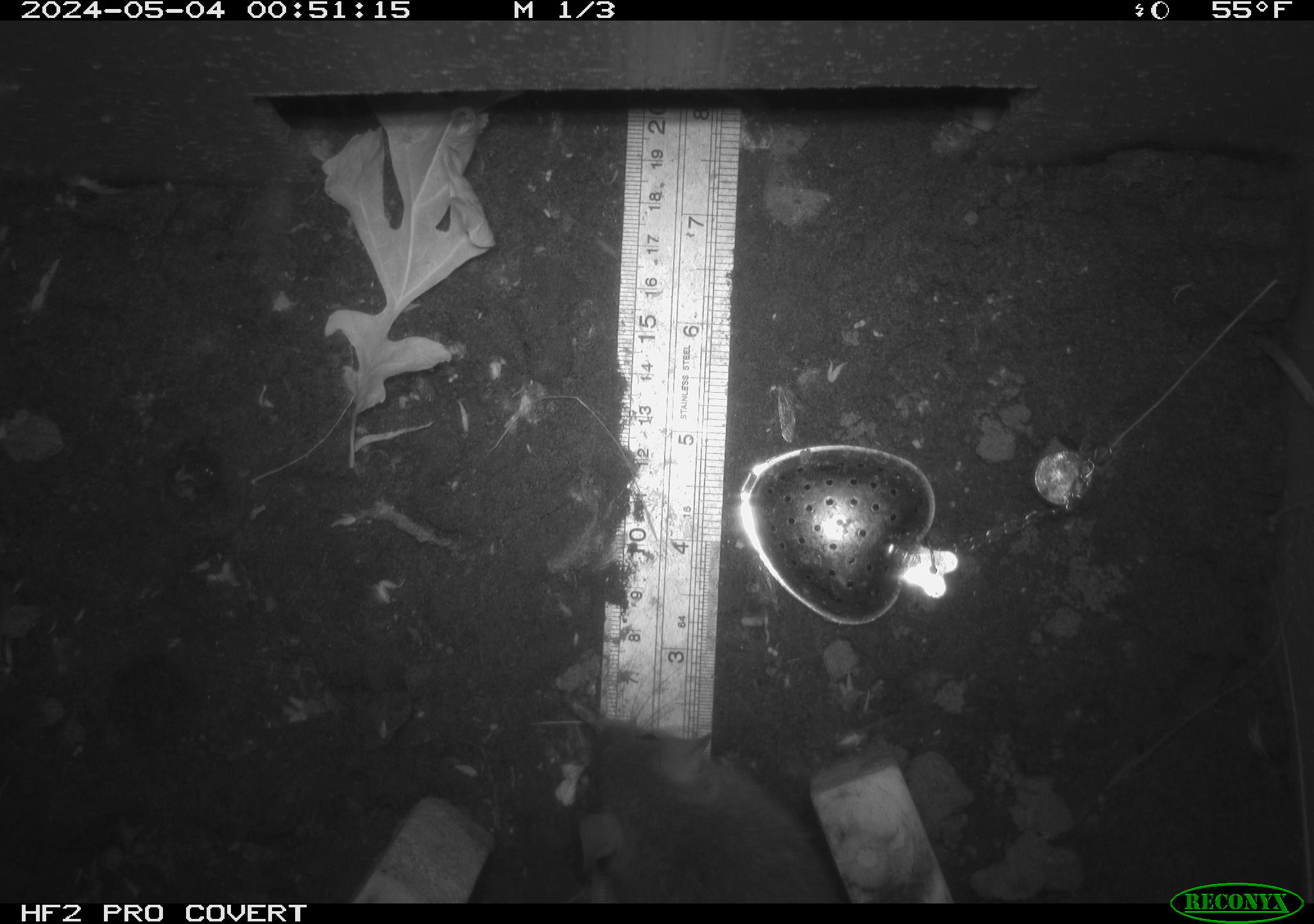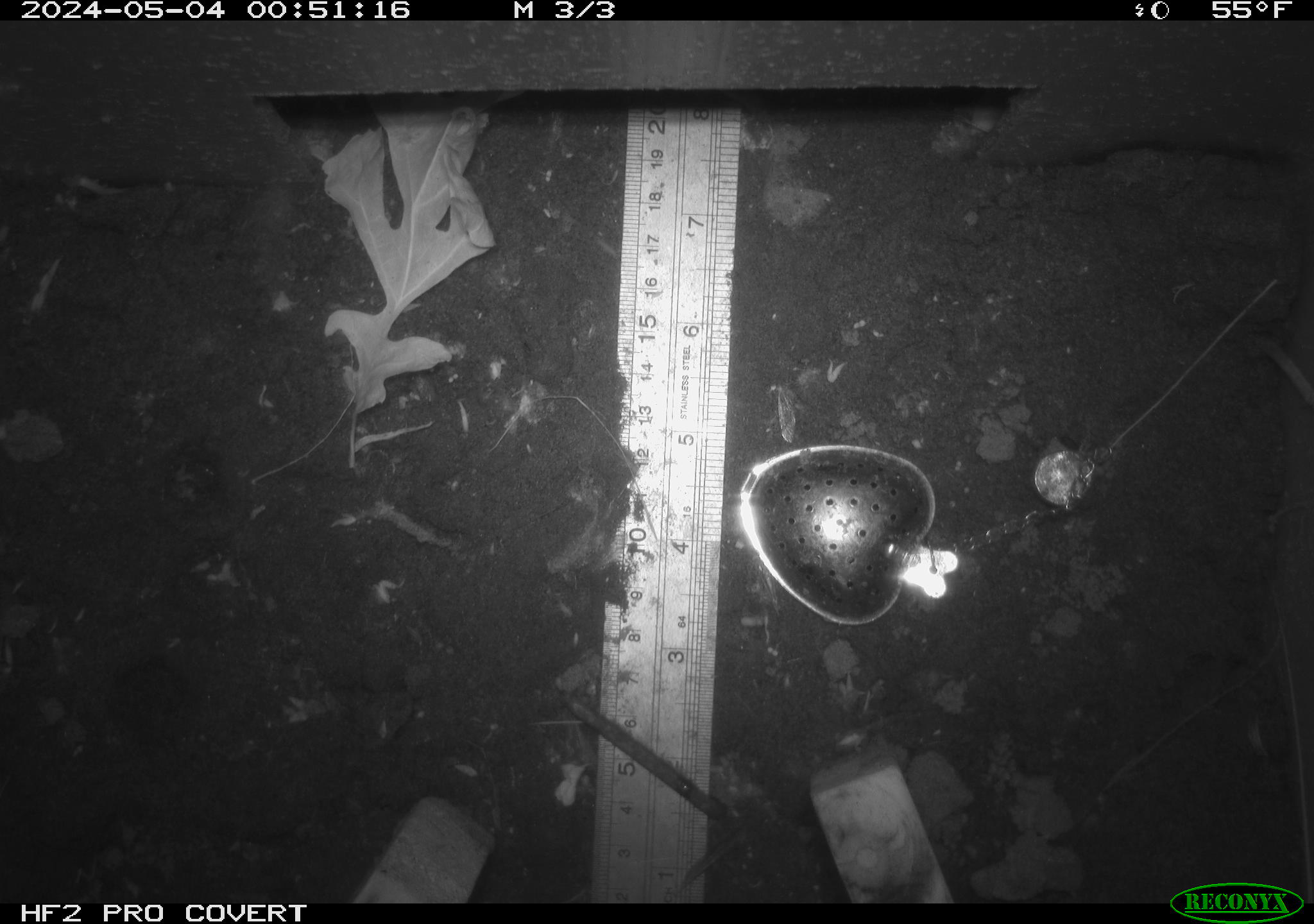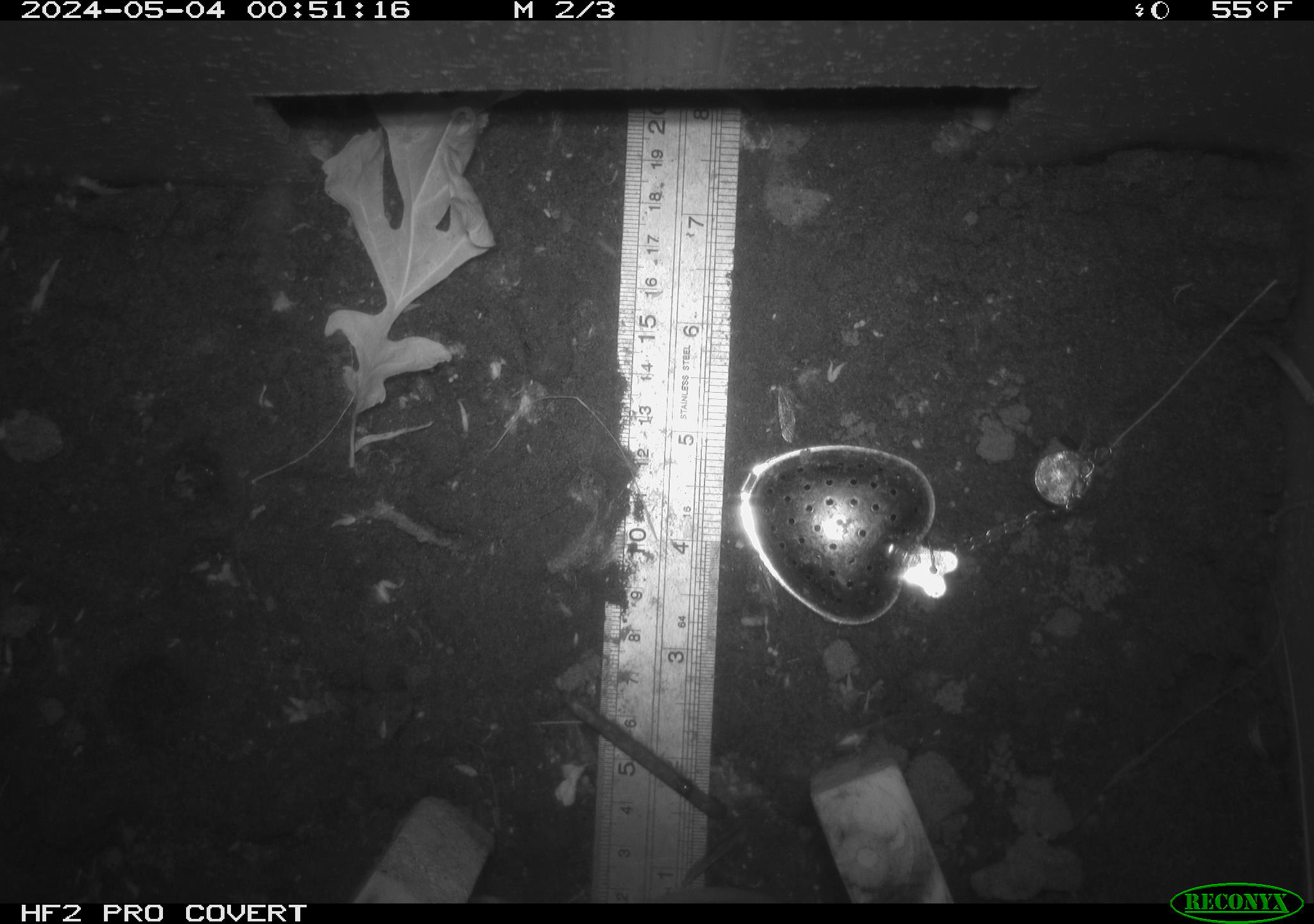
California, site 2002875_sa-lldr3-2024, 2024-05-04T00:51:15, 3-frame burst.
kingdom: Animalia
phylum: Chordata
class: Mammalia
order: Rodentia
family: Muridae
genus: Rattus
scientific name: Rattus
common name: rat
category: rattus species